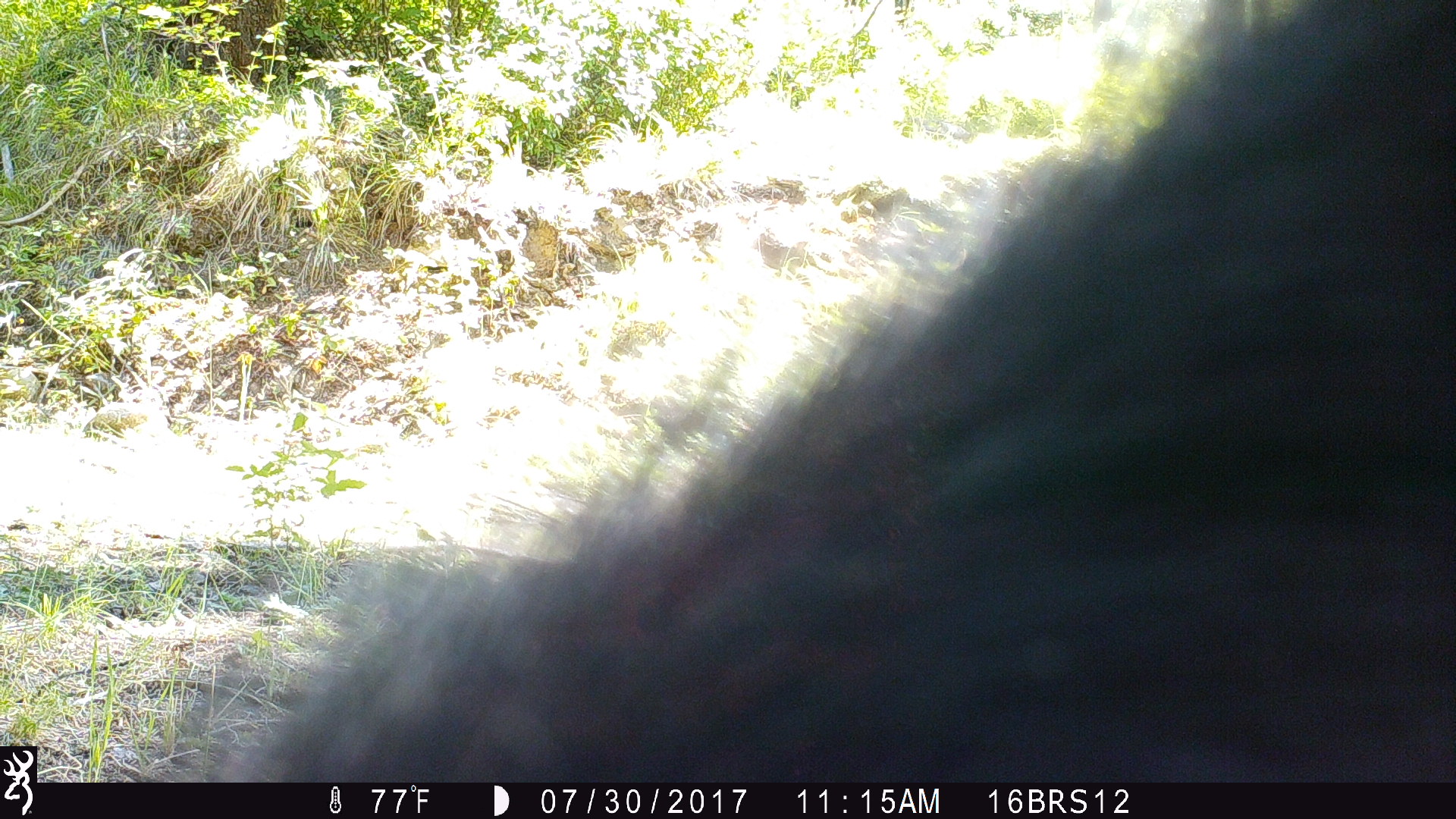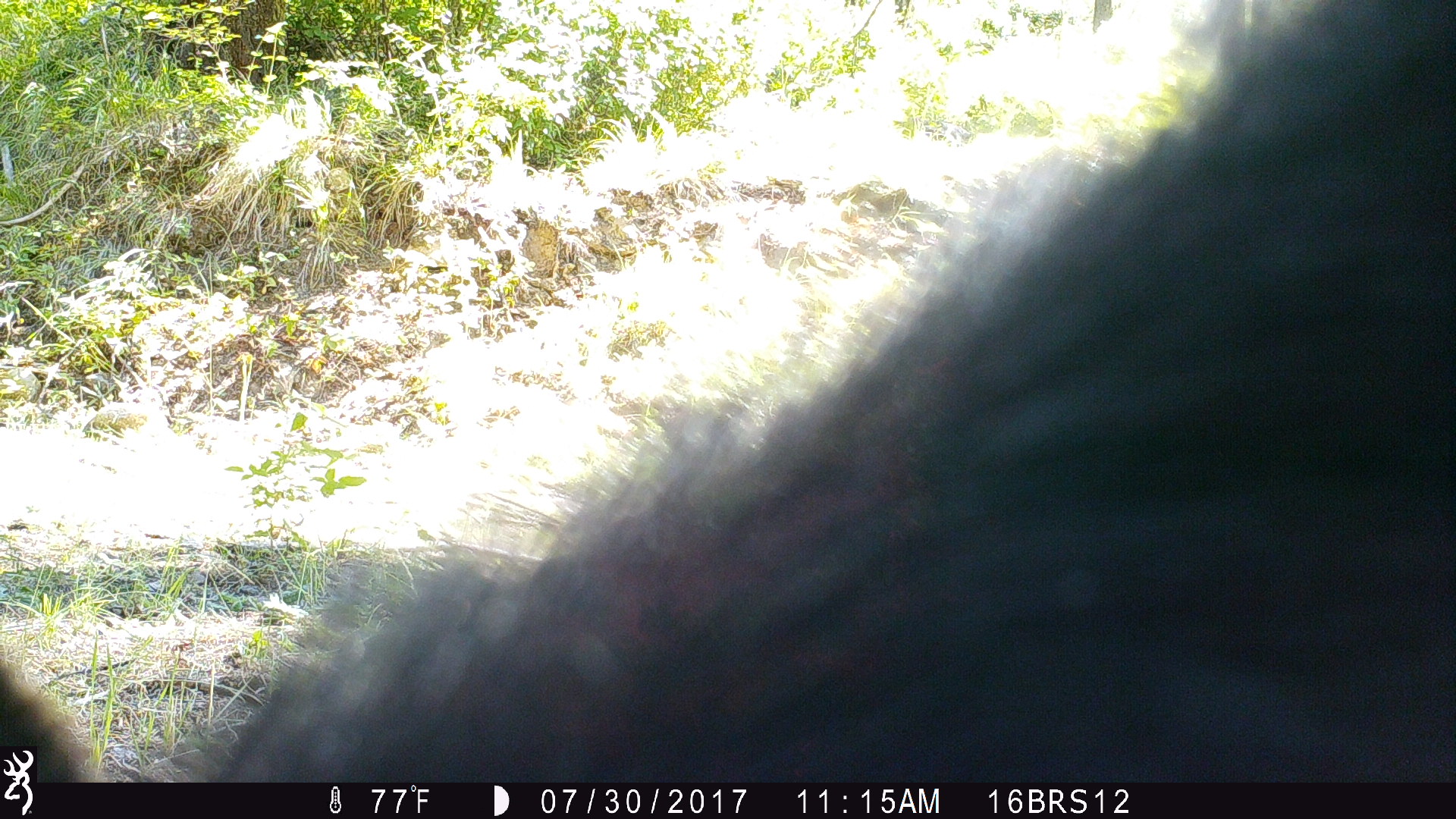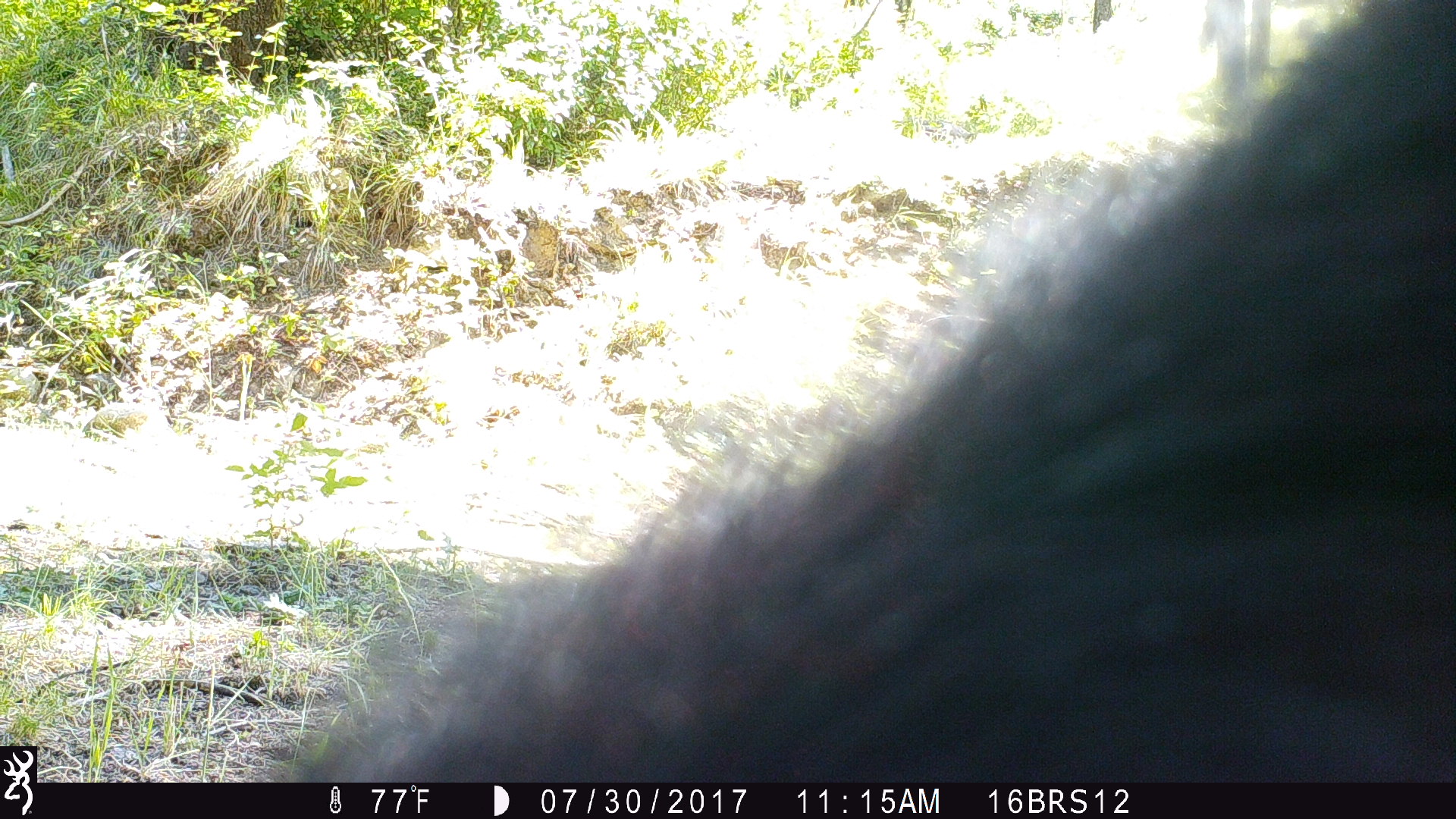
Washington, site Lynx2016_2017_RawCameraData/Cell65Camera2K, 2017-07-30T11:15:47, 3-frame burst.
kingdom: Animalia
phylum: Chordata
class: Mammalia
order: Artiodactyla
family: Bovidae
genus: Bos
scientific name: Bos taurus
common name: domestic cattle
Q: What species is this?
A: Domestic cattle (Bos taurus).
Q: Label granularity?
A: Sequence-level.